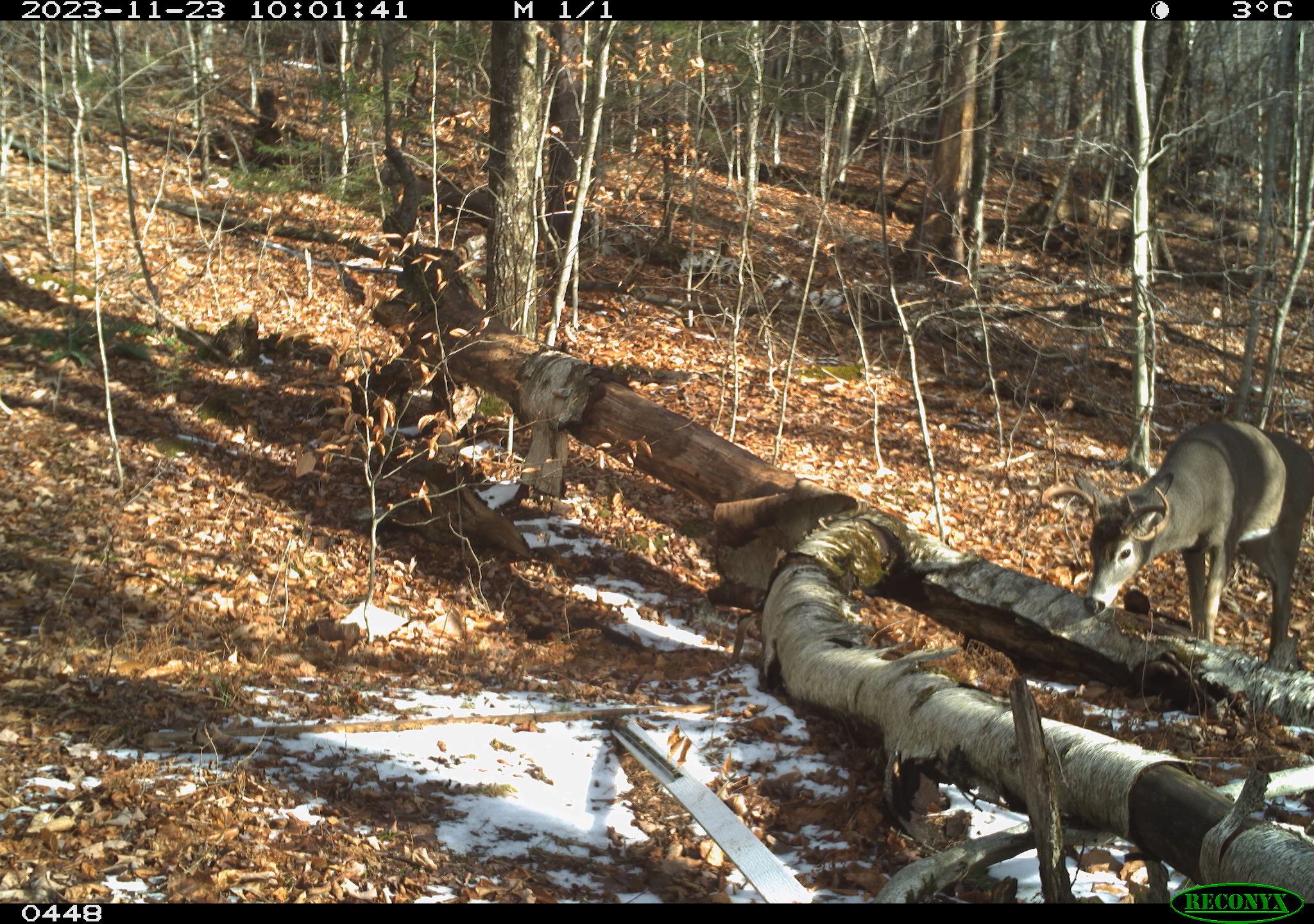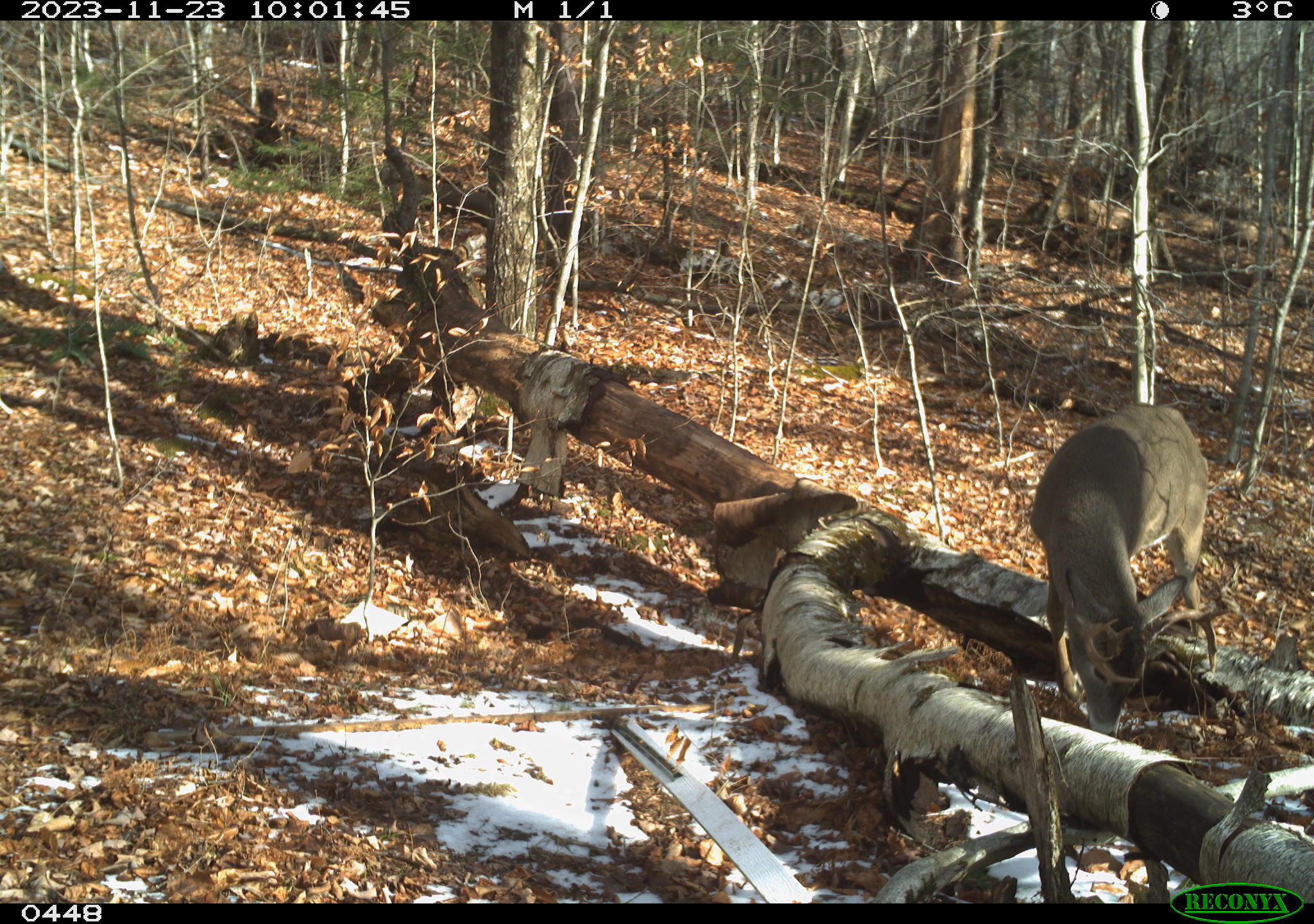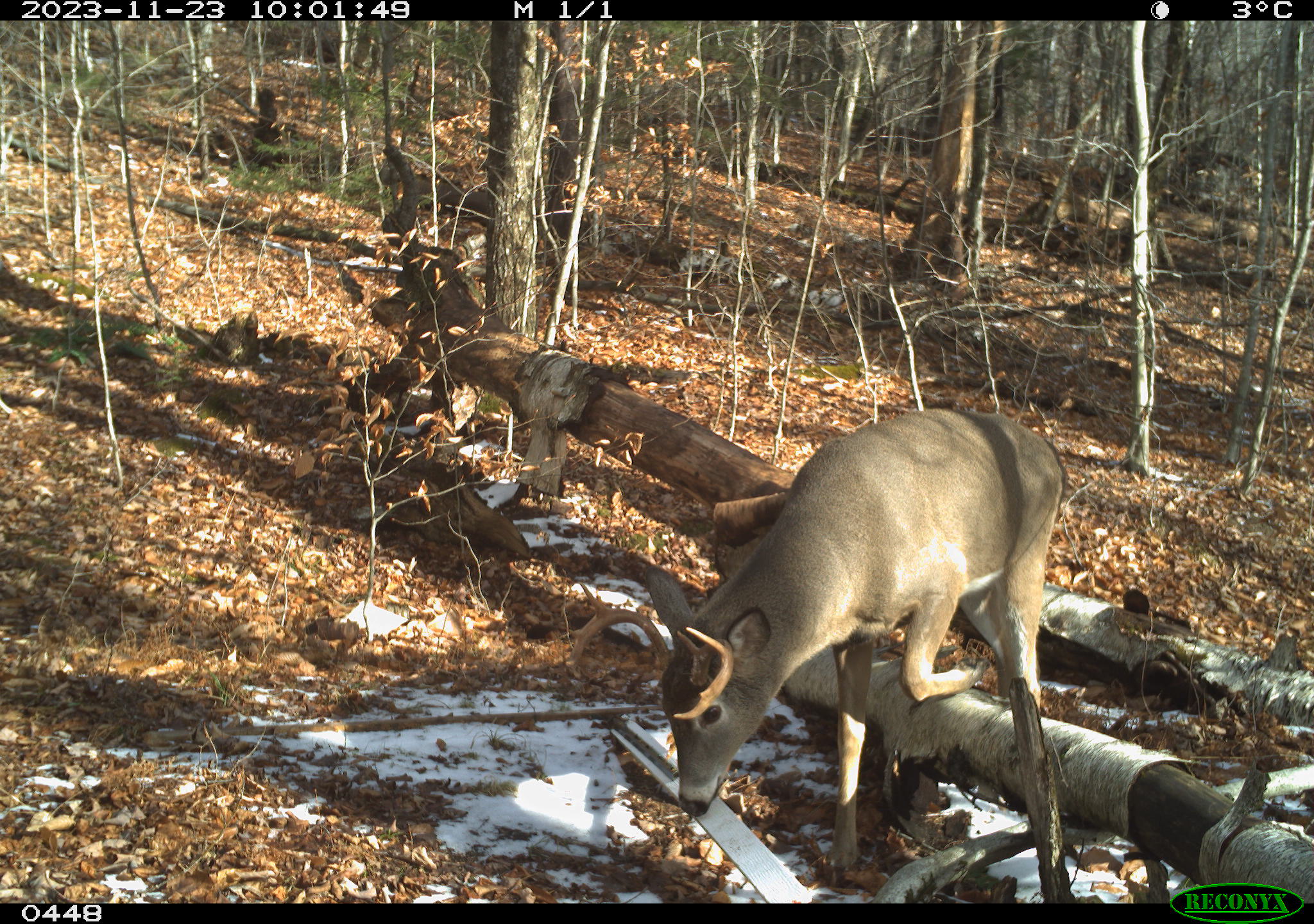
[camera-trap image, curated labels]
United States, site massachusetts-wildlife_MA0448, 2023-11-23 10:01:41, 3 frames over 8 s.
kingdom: Animalia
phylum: Chordata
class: Mammalia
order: Artiodactyla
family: Cervidae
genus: Odocoileus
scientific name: Odocoileus virginianus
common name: white-tailed deer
White-tailed deer (Odocoileus virginianus).